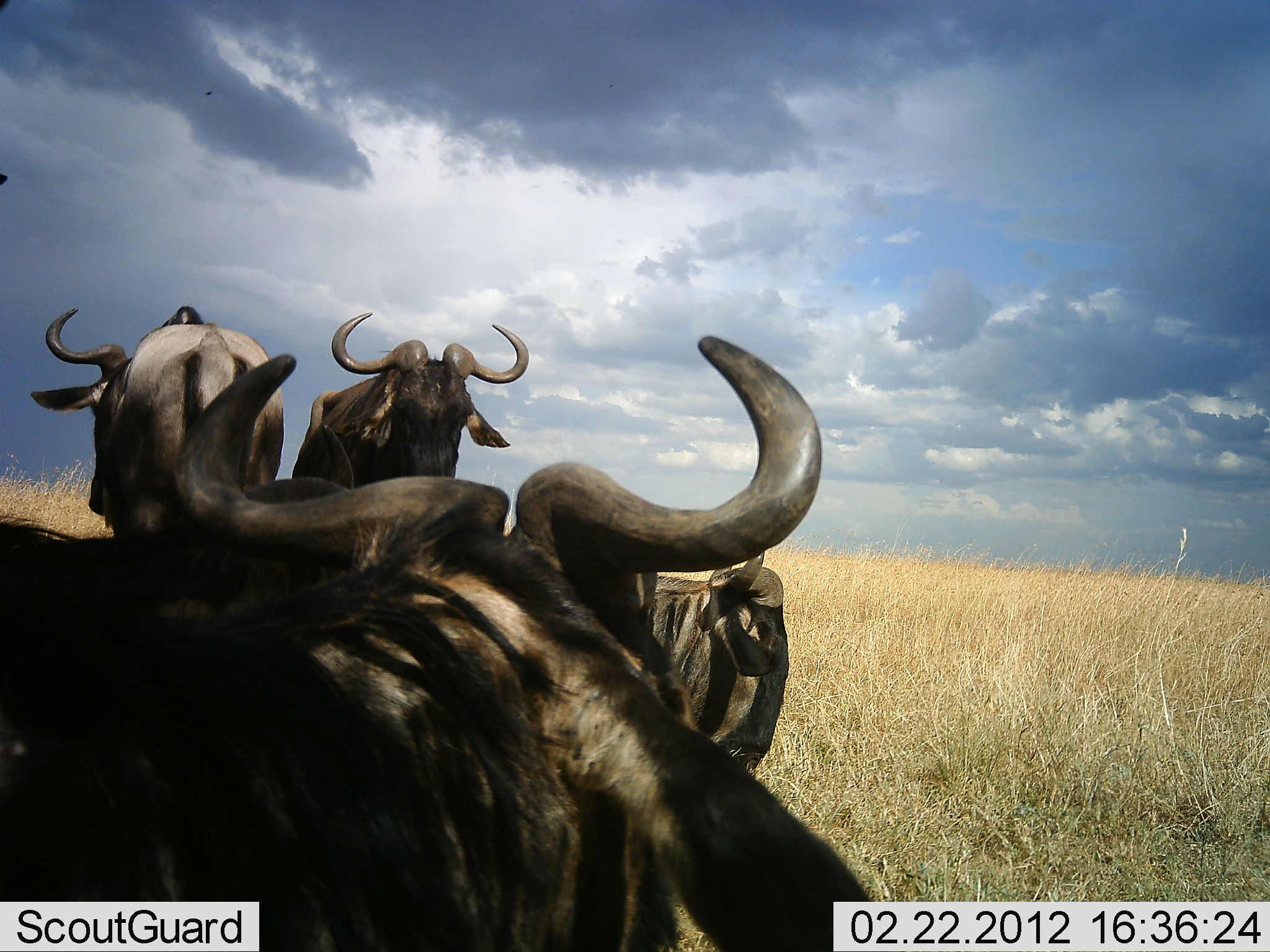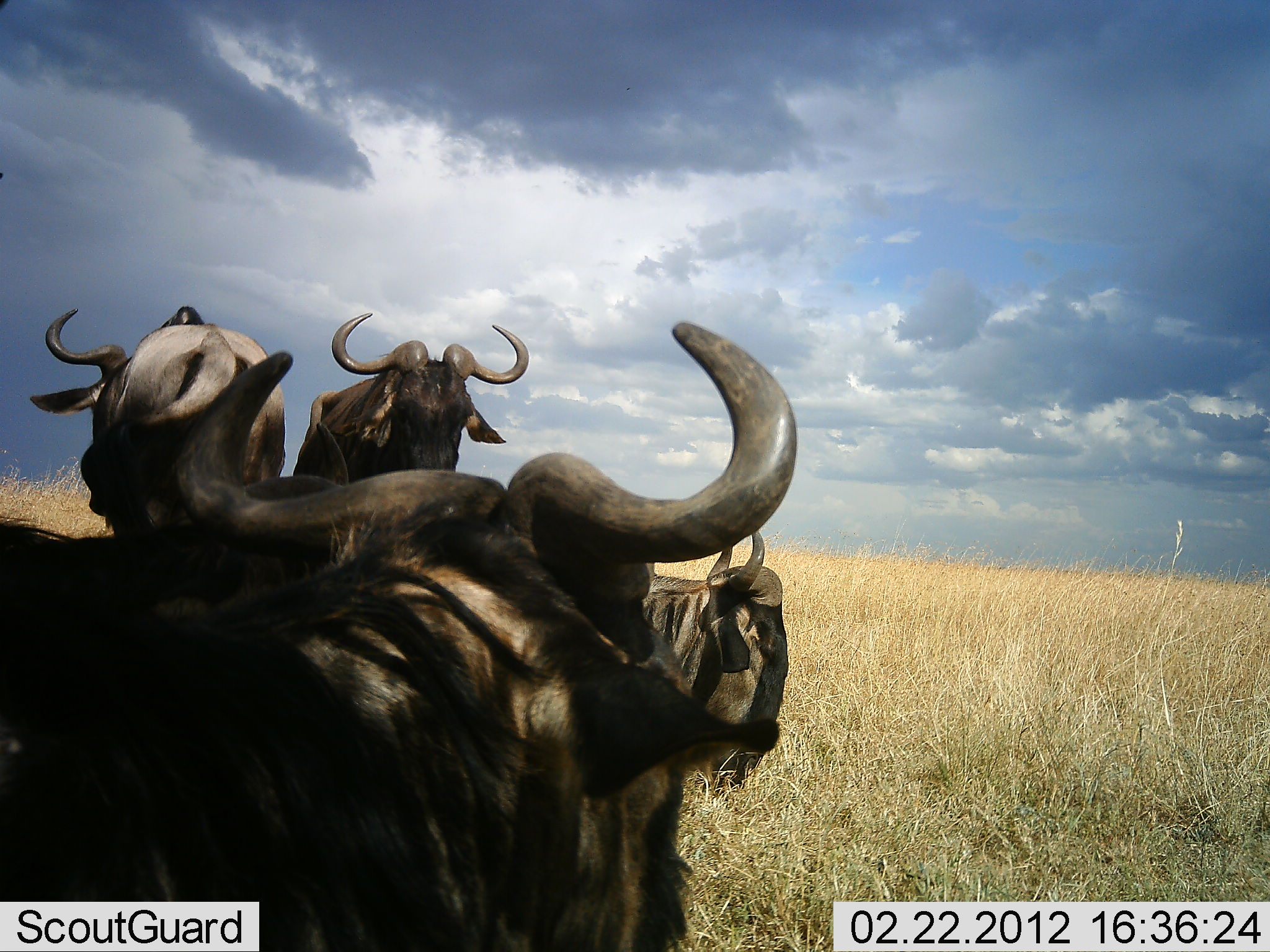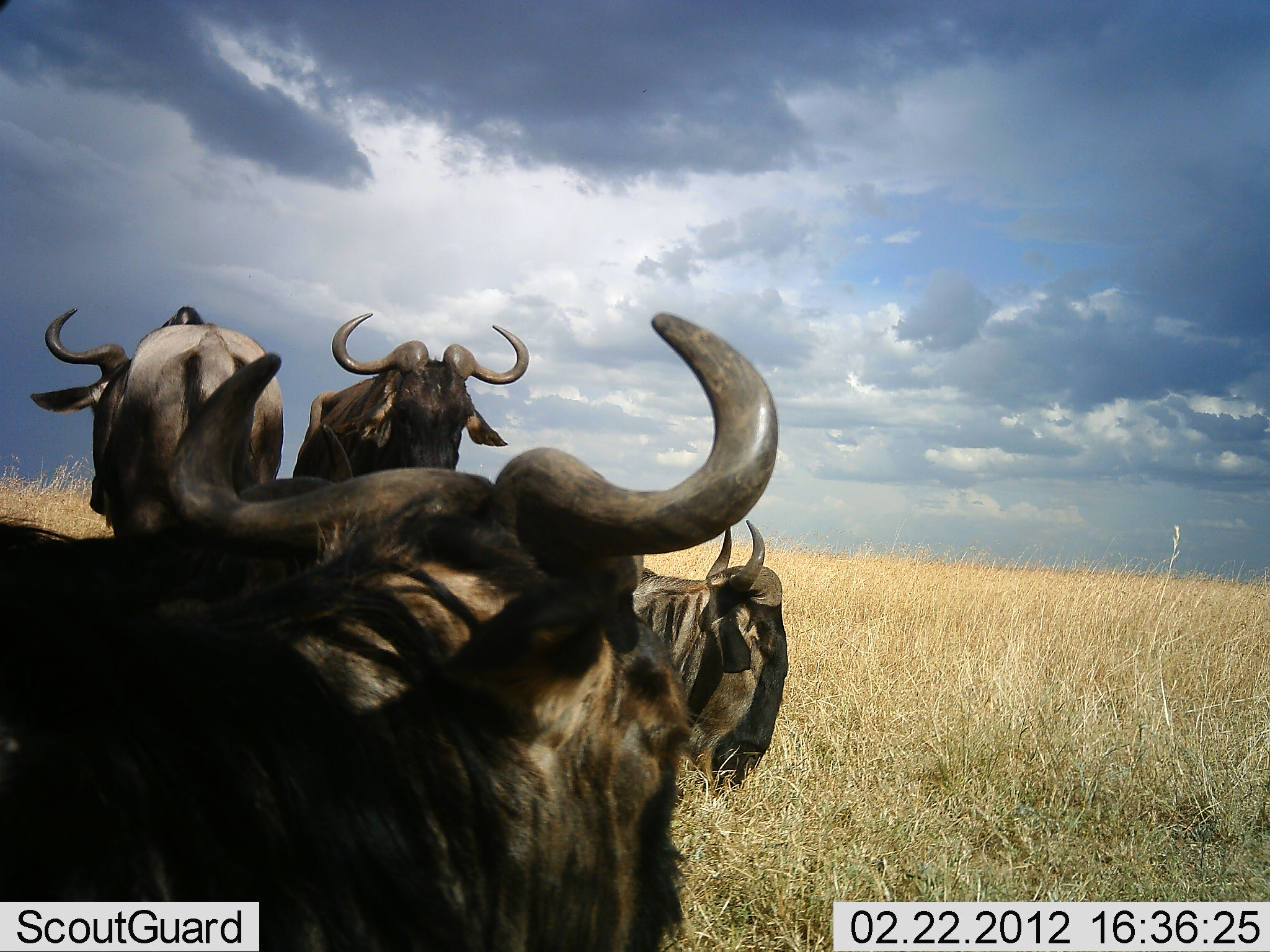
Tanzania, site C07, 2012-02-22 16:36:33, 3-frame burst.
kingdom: Animalia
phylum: Chordata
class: Mammalia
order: Artiodactyla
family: Bovidae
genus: Connochaetes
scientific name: Connochaetes taurinus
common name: blue wildebeest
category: wildebeest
Wildebeest (blue wildebeest) (Connochaetes taurinus), count 4. Behavior (volunteer vote fractions): standing 96%, resting 80%, moving 0%, interacting 0%. Young present (vote fraction): 0%. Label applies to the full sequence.